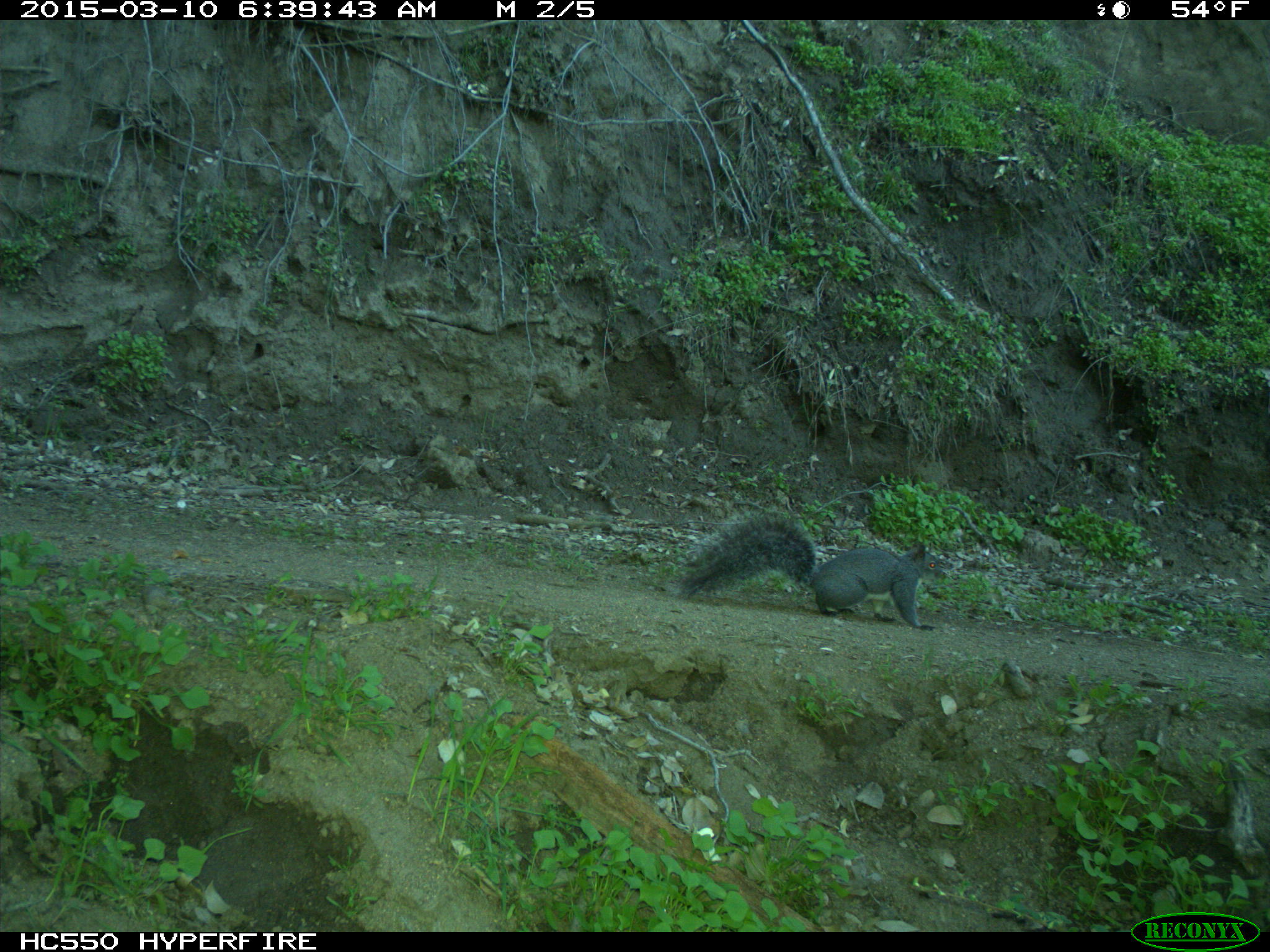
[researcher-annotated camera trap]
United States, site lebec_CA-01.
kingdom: Animalia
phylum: Chordata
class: Mammalia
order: Rodentia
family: Sciuridae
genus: Sciurus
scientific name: Sciurus carolinensis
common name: eastern gray squirrel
Sciurus carolinensis (eastern gray squirrel).